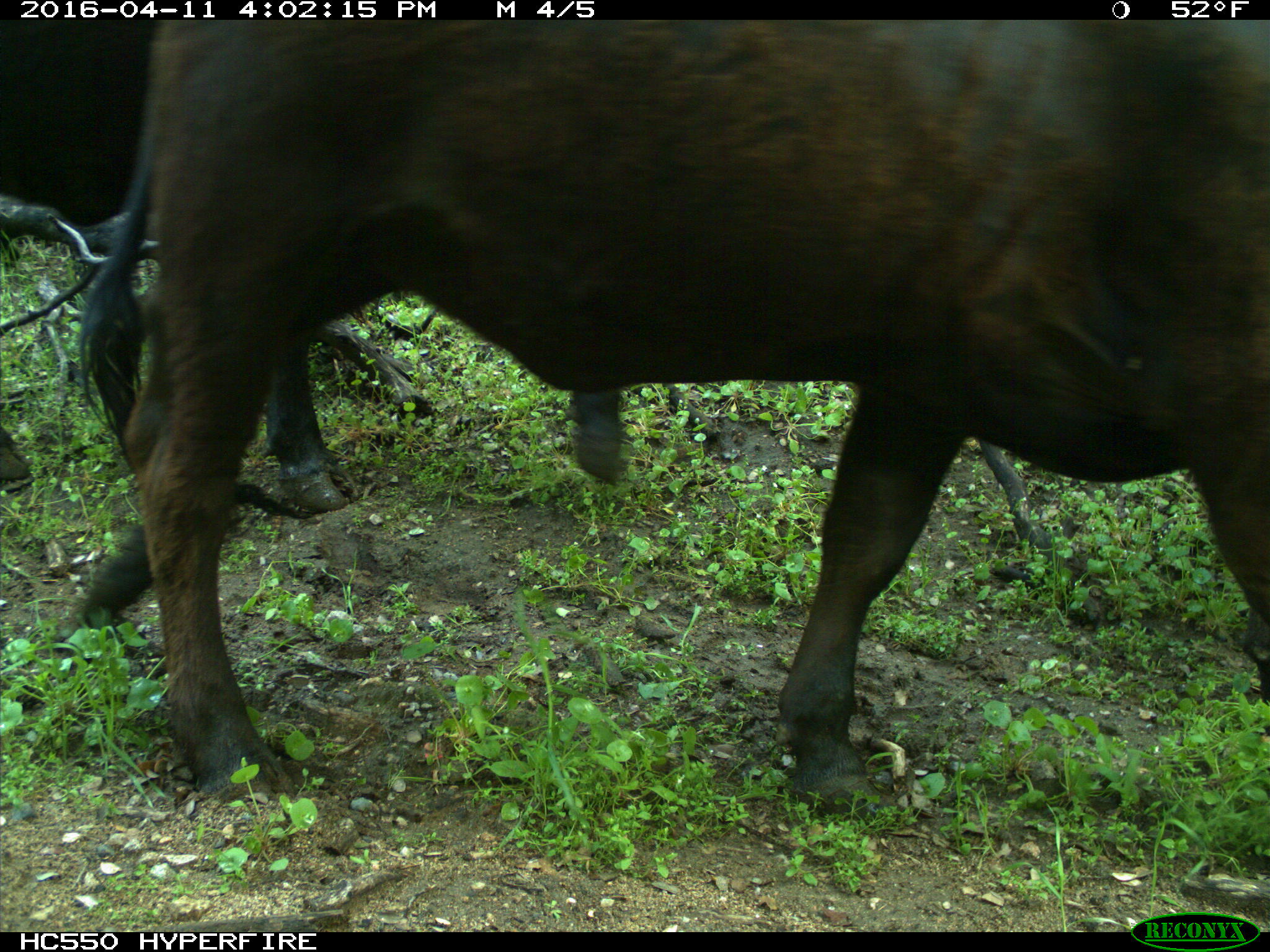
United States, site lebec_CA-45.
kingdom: Animalia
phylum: Chordata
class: Mammalia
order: Artiodactyla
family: Bovidae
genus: Bos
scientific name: Bos taurus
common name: domestic cow